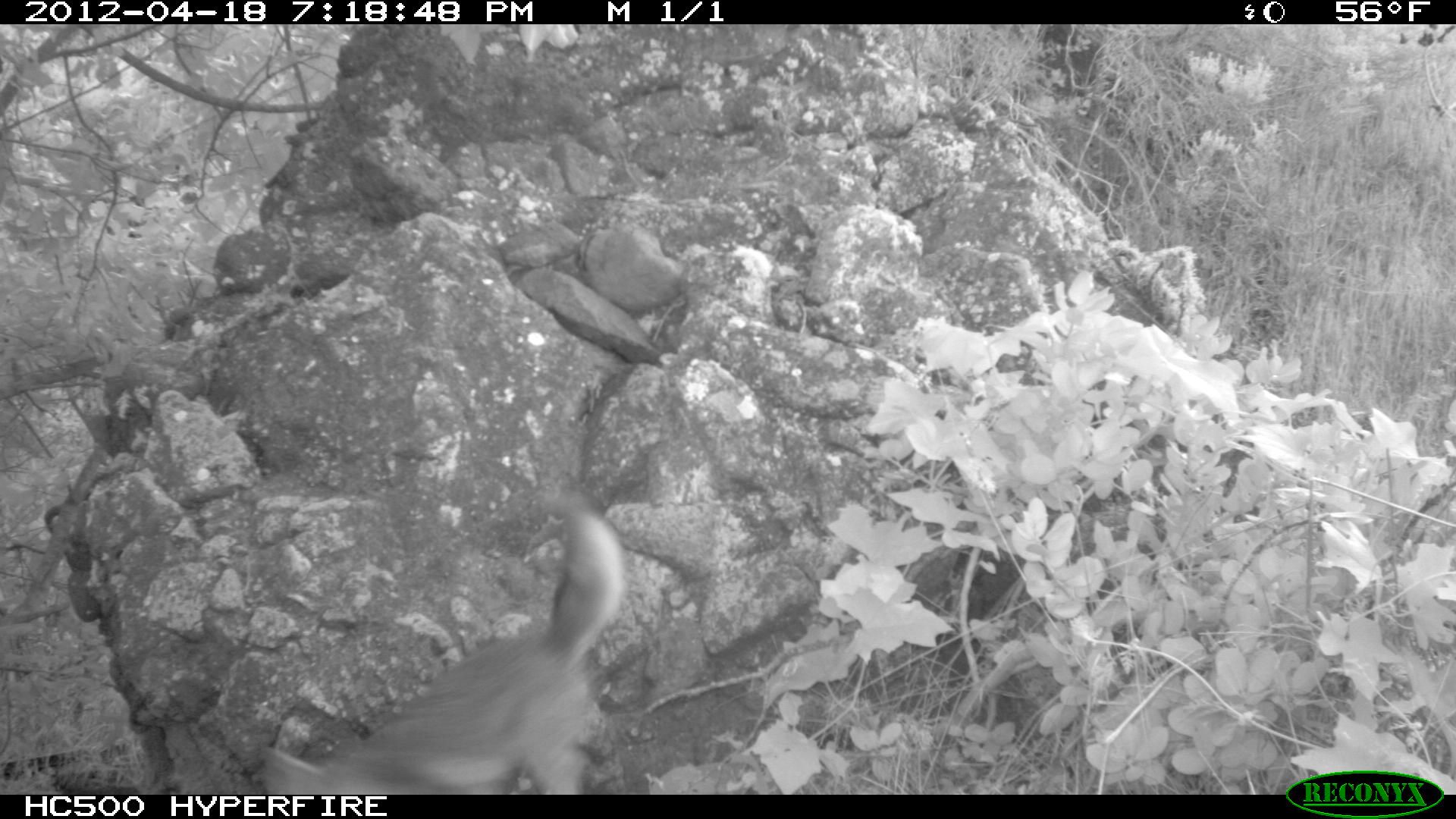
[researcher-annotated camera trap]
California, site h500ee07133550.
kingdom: Animalia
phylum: Chordata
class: Mammalia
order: Carnivora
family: Canidae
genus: Urocyon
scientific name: Urocyon littoralis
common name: island fox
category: fox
Fox (island fox) (Urocyon littoralis).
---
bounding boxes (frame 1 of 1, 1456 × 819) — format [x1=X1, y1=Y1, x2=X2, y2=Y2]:
fox: [x1=262, y1=497, x2=627, y2=792]